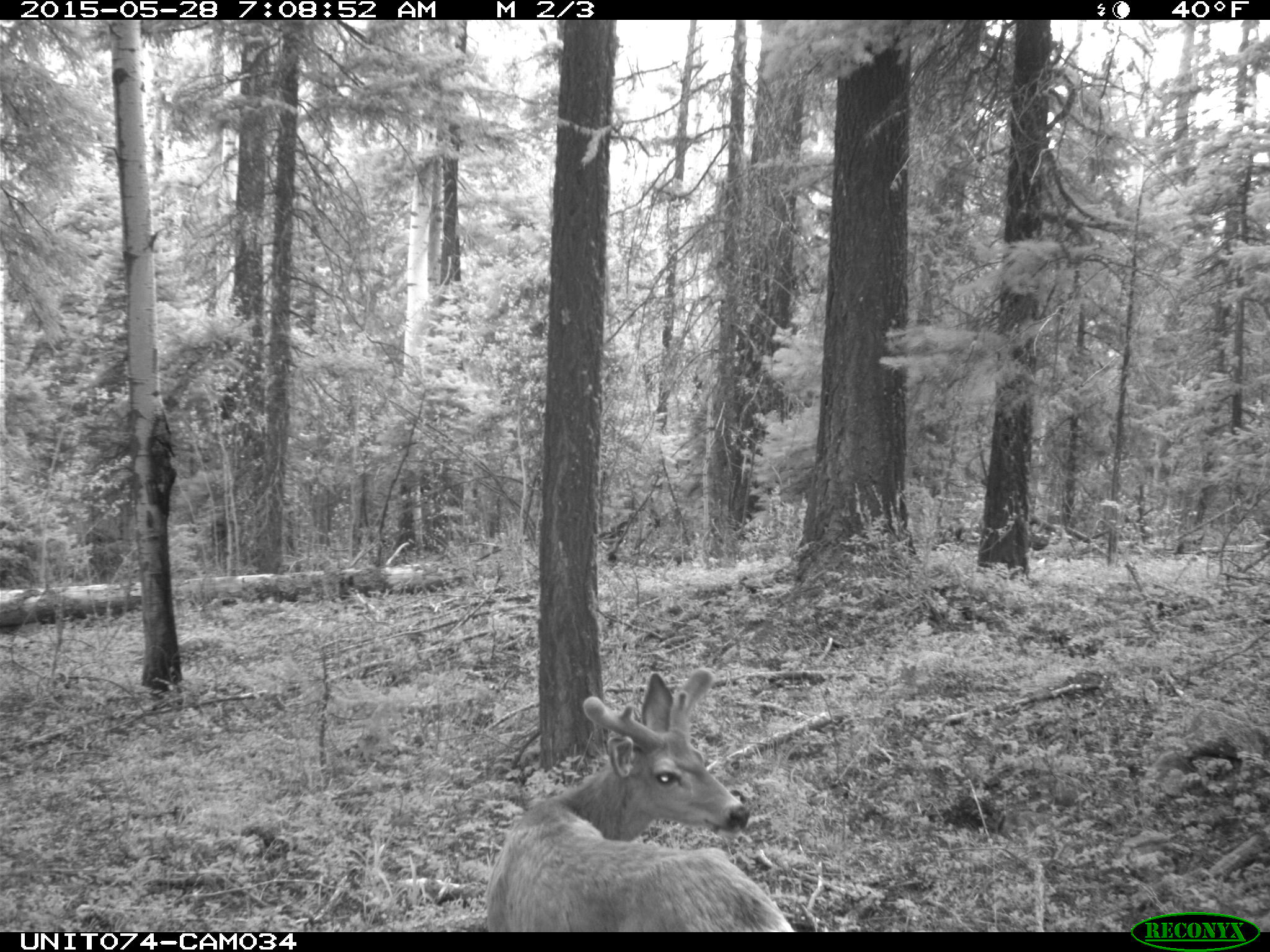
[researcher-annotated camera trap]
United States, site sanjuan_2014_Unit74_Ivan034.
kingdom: Animalia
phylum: Chordata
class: Mammalia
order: Artiodactyla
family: Cervidae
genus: Odocoileus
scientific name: Odocoileus hemionus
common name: mule deer